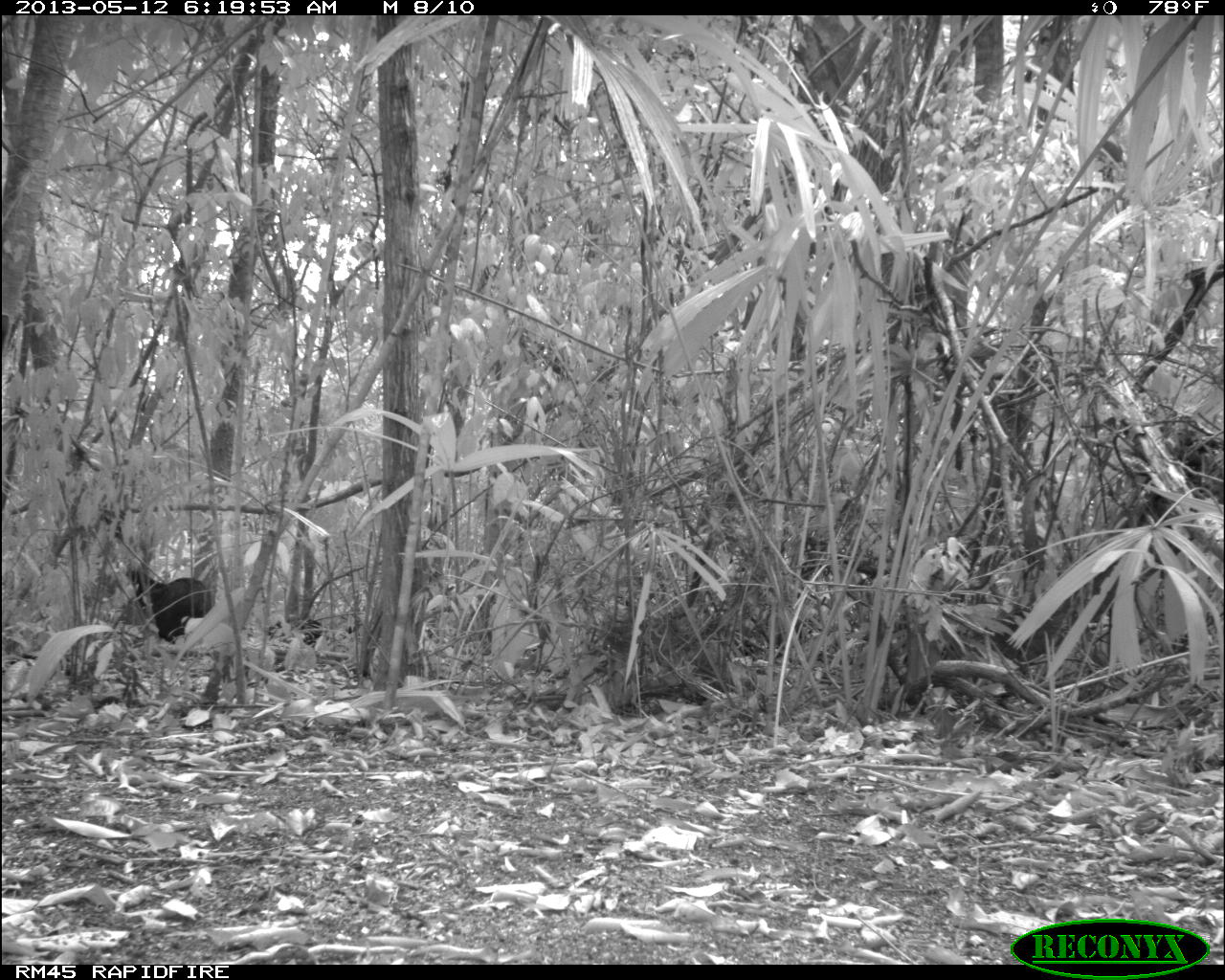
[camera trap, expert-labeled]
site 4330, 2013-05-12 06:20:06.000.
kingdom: Animalia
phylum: Chordata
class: Mammalia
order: Artiodactyla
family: Tayassuidae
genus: Tayassu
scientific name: Tayassu pecari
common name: white-lipped peccary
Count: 5.